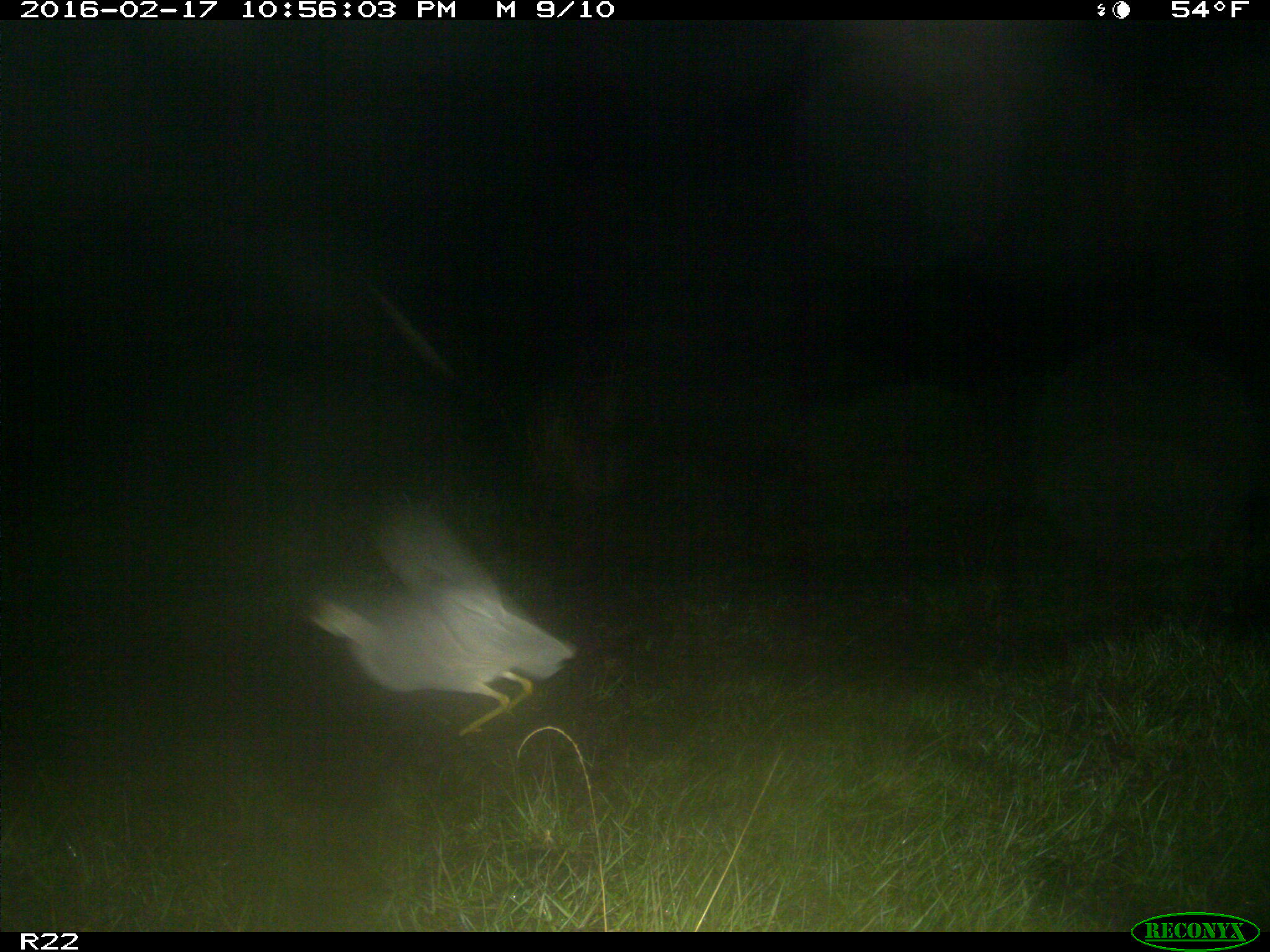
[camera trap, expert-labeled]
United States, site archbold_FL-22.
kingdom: Animalia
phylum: Chordata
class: Mammalia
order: Artiodactyla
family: Bovidae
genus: Bos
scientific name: Bos taurus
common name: domestic cow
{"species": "Bos taurus (domestic cow)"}